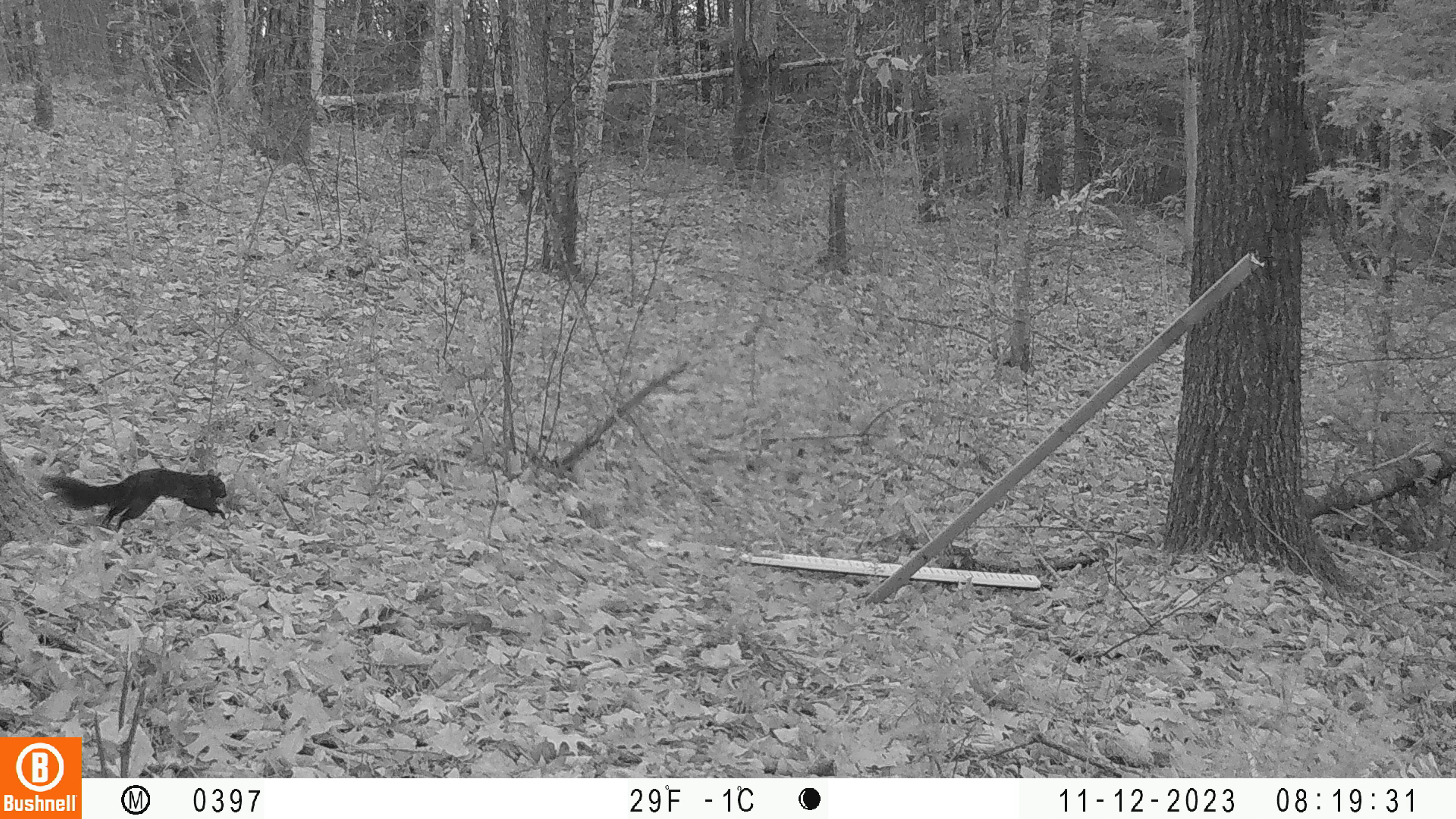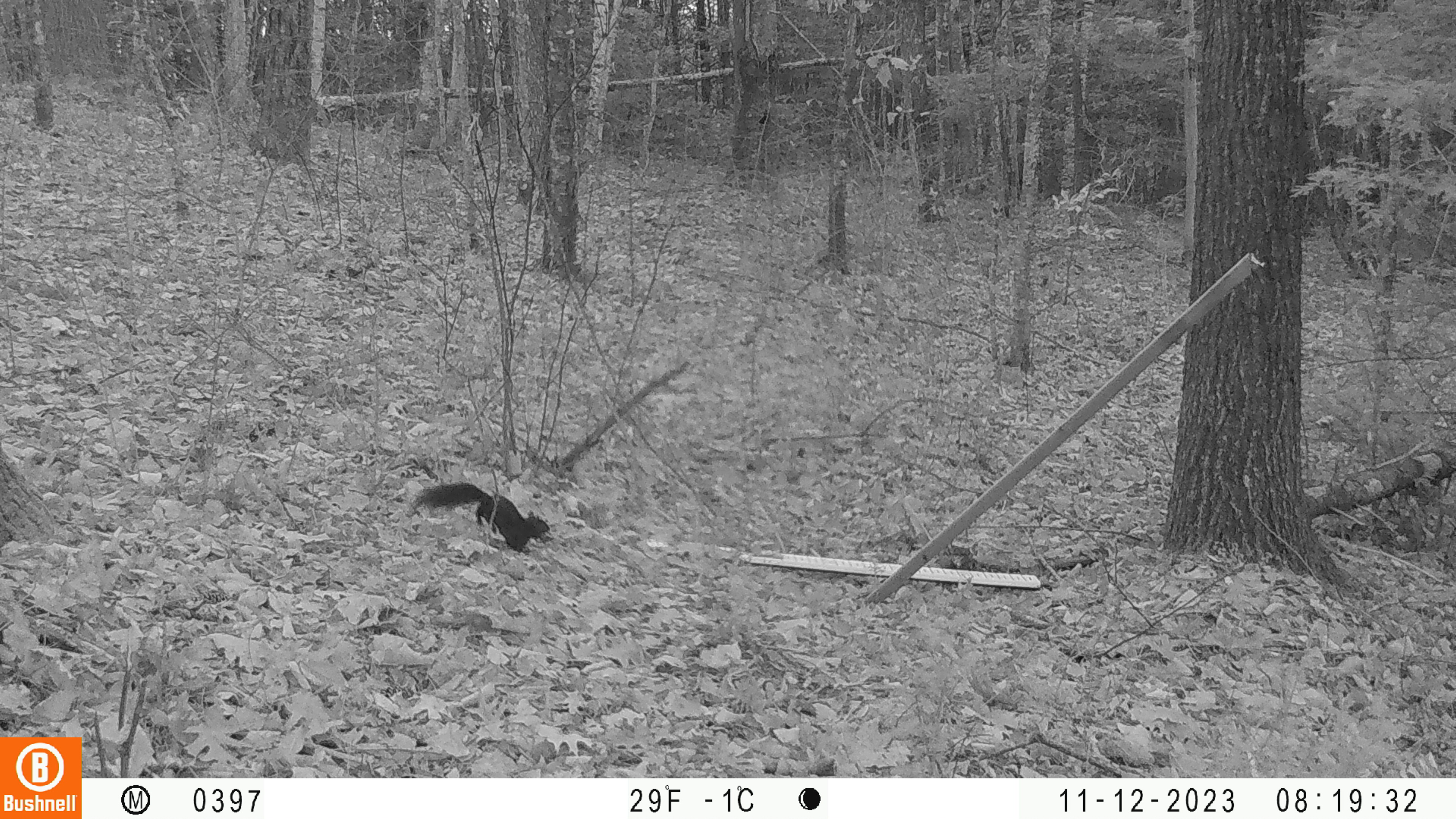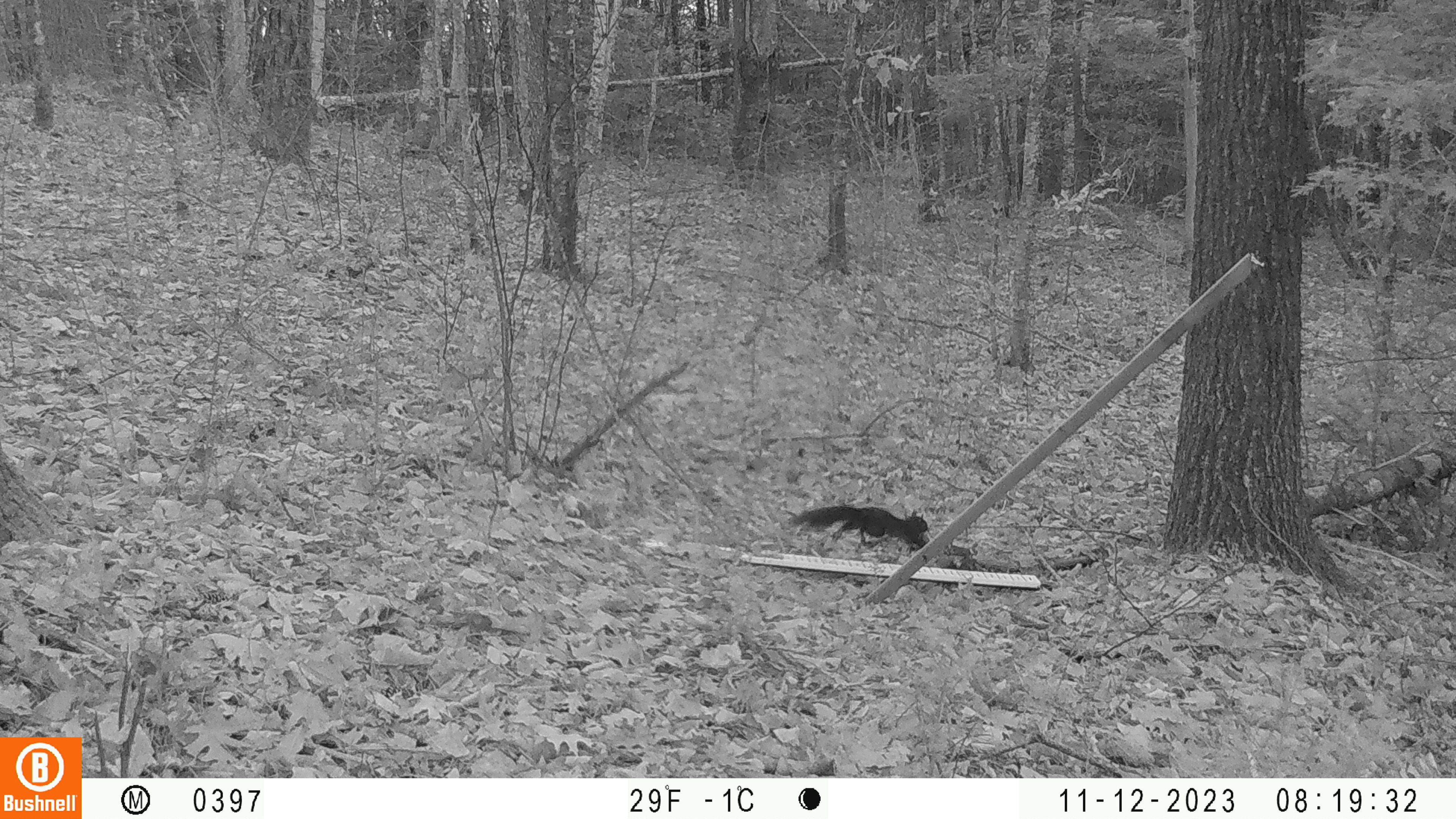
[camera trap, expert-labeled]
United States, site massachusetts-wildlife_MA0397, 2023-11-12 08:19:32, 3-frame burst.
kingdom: Animalia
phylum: Chordata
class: Mammalia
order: Rodentia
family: Sciuridae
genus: Sciurus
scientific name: Sciurus carolinensis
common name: gray squirrel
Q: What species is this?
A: Gray squirrel (Sciurus carolinensis).